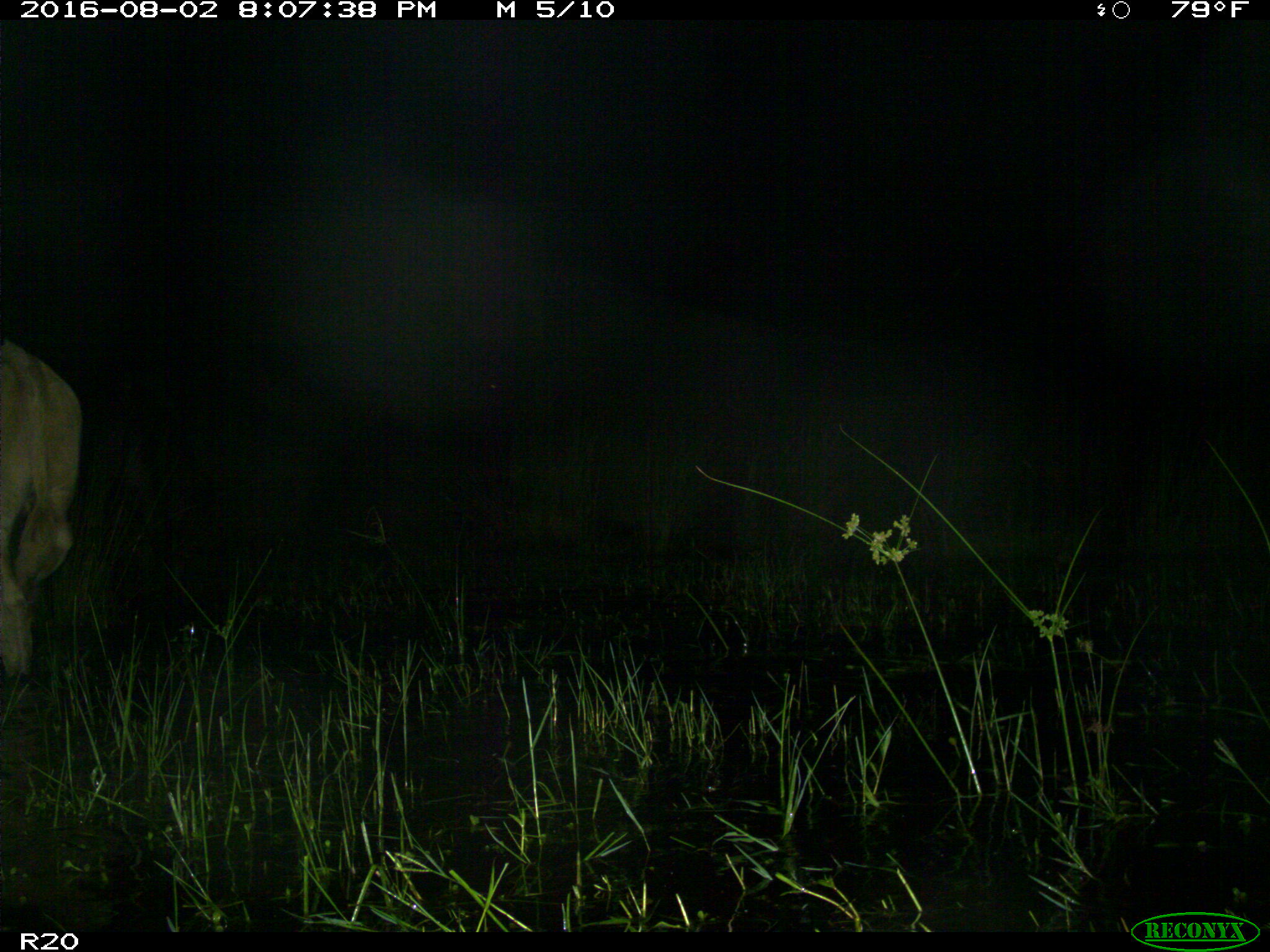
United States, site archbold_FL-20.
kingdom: Animalia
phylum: Chordata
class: Mammalia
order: Artiodactyla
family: Bovidae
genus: Bos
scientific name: Bos taurus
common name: domestic cow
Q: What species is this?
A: Bos taurus (domestic cow).